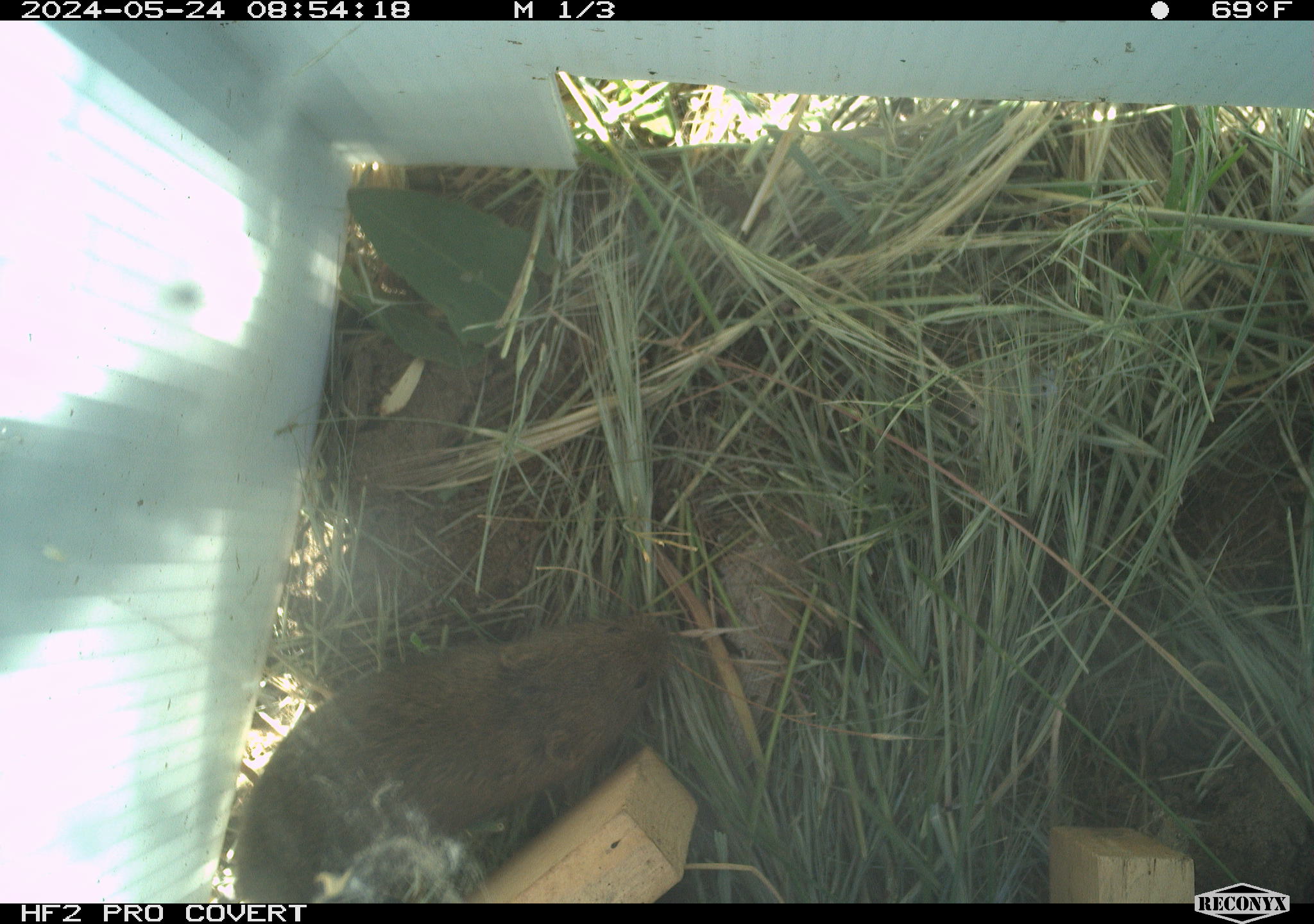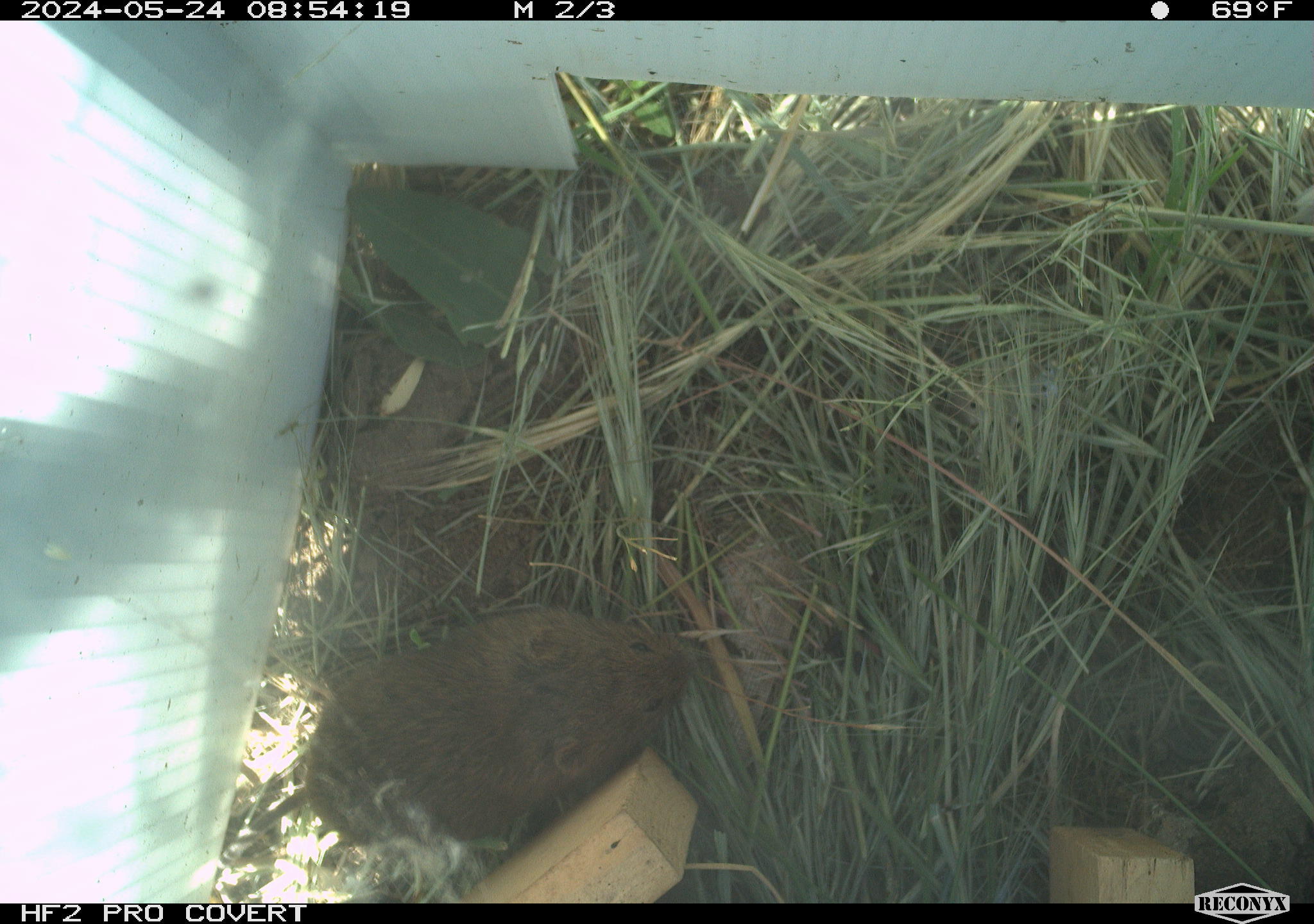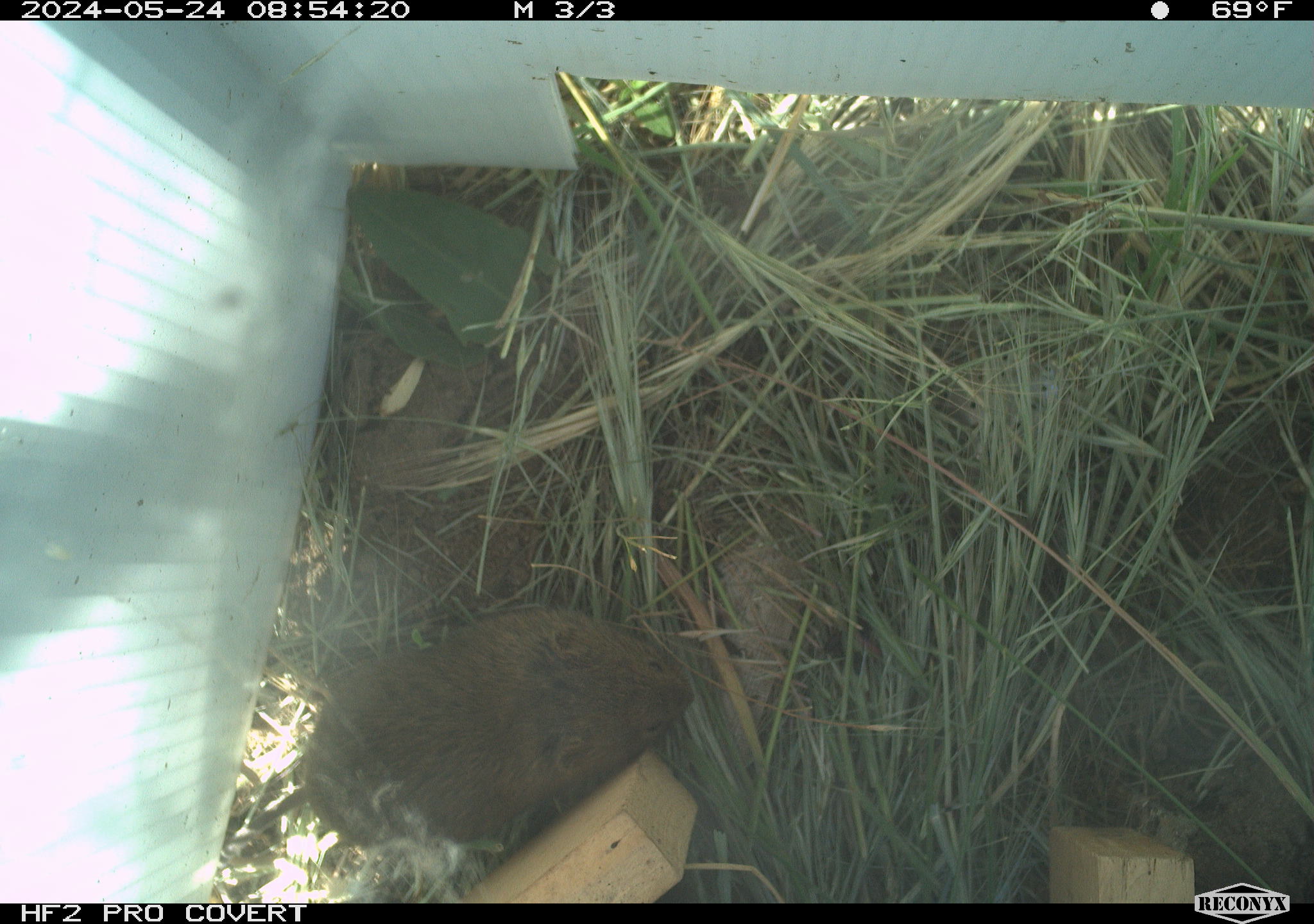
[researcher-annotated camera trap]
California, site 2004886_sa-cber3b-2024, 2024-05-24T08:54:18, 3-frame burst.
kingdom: Animalia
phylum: Chordata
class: Mammalia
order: Rodentia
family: Cricetidae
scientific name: Arvicolinae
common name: voles, lemmings, and muskrats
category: arvicolinae subfamily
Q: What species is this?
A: Arvicolinae subfamily (voles, lemmings, and muskrats) (Arvicolinae).